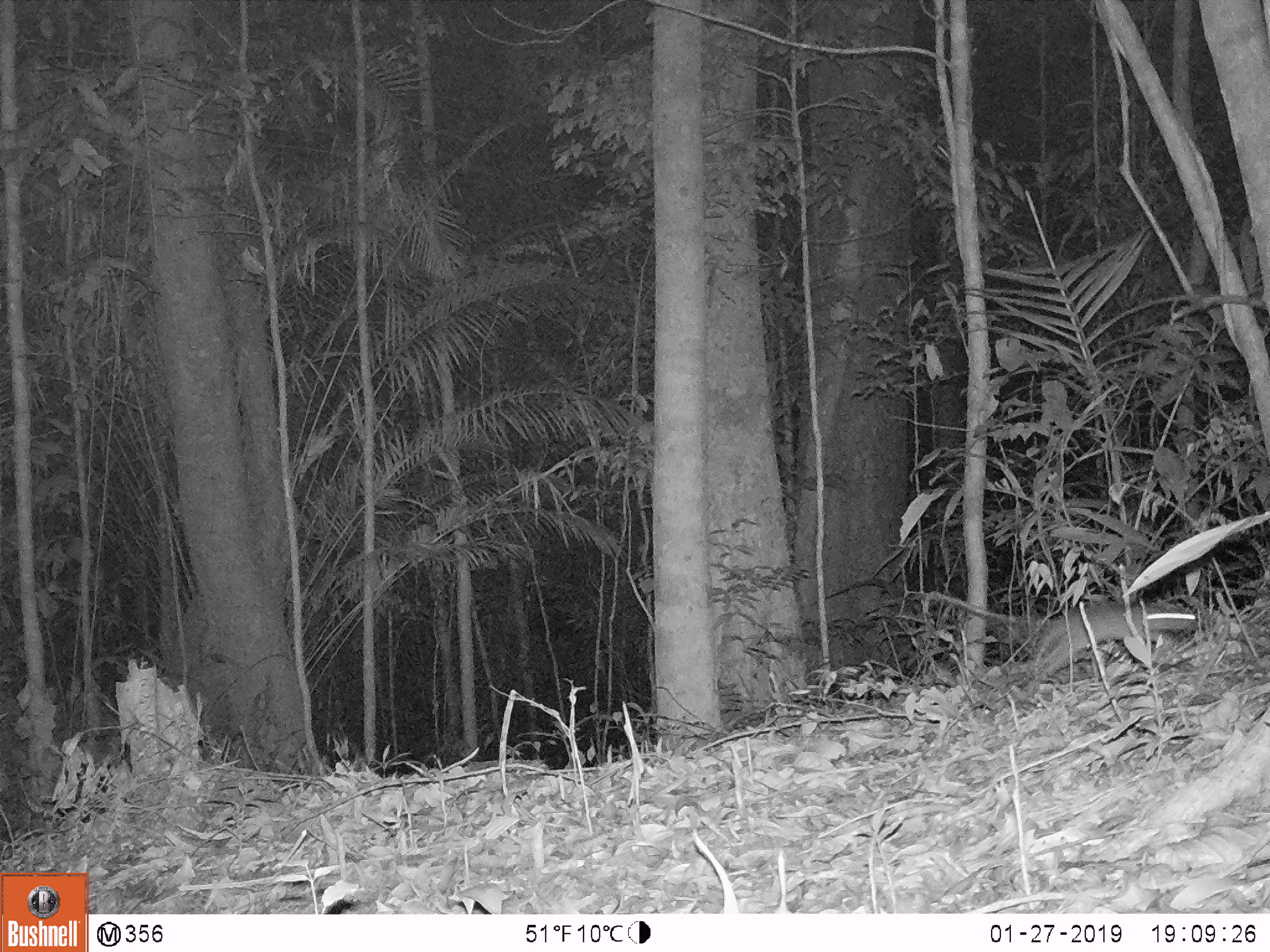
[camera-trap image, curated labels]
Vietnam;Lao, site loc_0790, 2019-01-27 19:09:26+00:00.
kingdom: Animalia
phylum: Chordata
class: Mammalia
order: Rodentia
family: Muridae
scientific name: Muridae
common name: old-world mice and rats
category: unidentified murid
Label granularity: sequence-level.